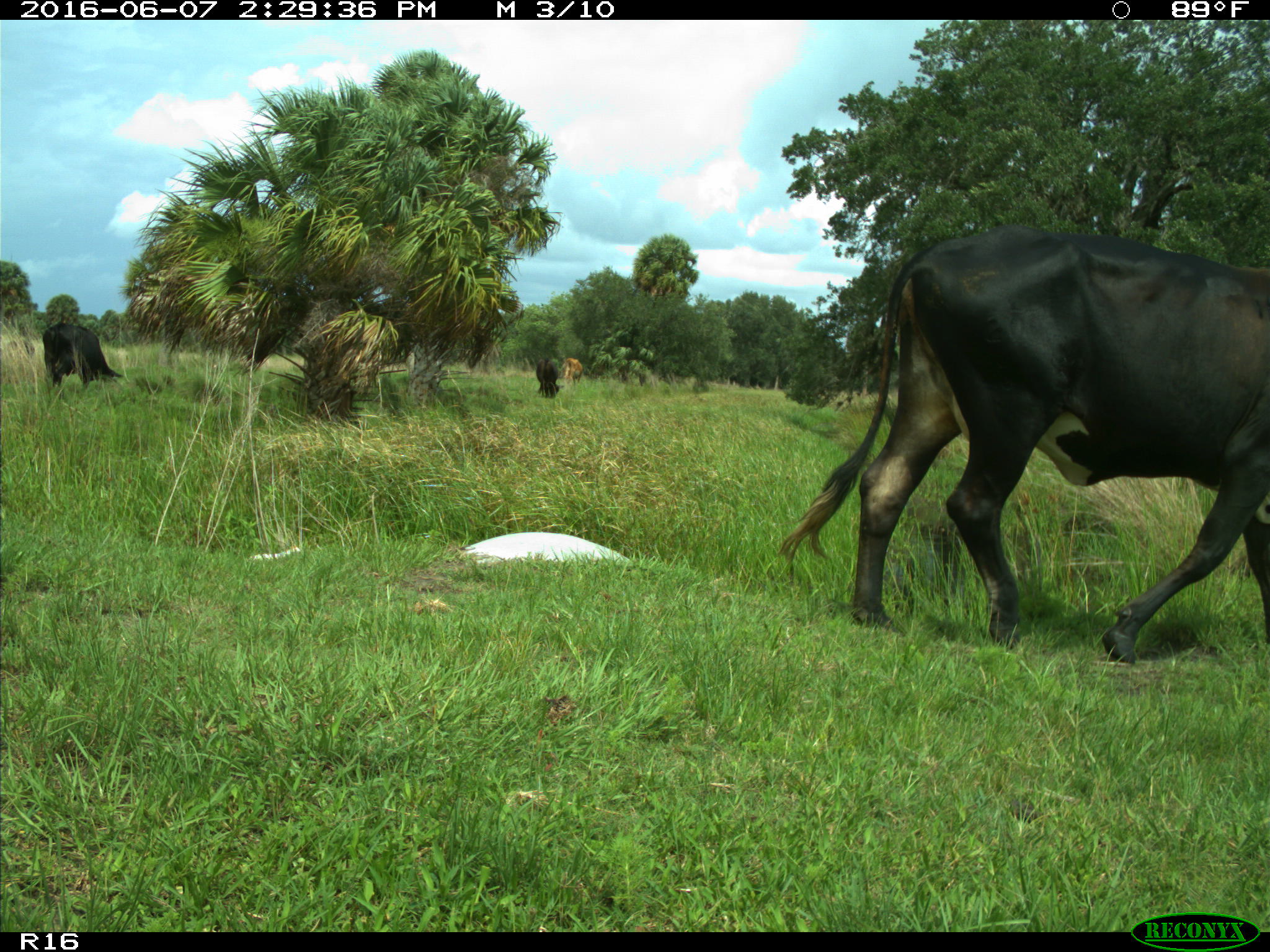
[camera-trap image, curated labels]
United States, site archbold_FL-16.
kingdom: Animalia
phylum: Chordata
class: Mammalia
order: Artiodactyla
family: Bovidae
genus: Bos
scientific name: Bos taurus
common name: domestic cow